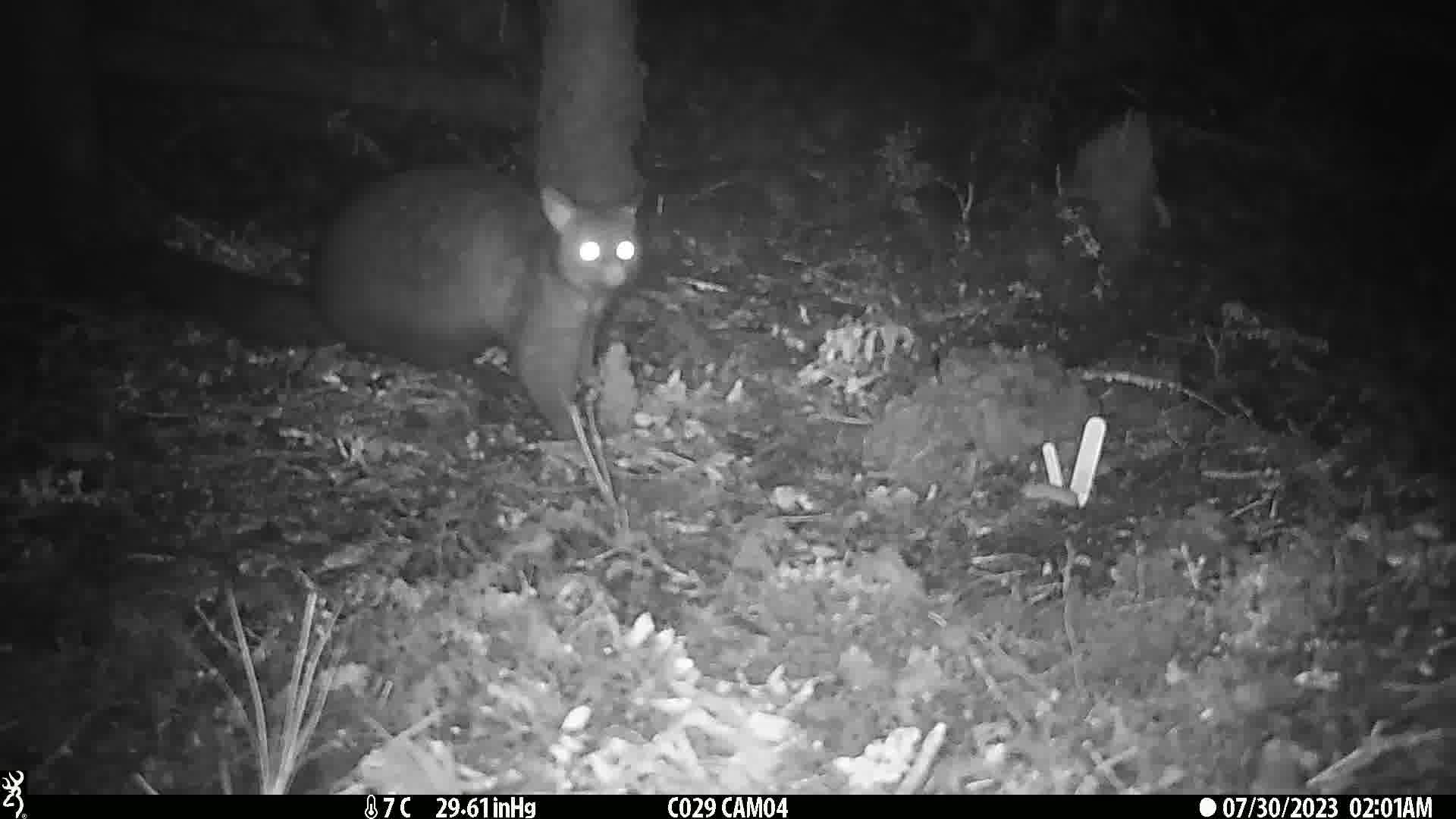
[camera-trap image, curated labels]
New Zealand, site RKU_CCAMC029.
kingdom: Animalia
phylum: Chordata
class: Mammalia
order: Diprotodontia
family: Phalangeridae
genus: Trichosurus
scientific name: Trichosurus vulpecula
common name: common brushtail possum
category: possum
Possum (common brushtail possum) (Trichosurus vulpecula).